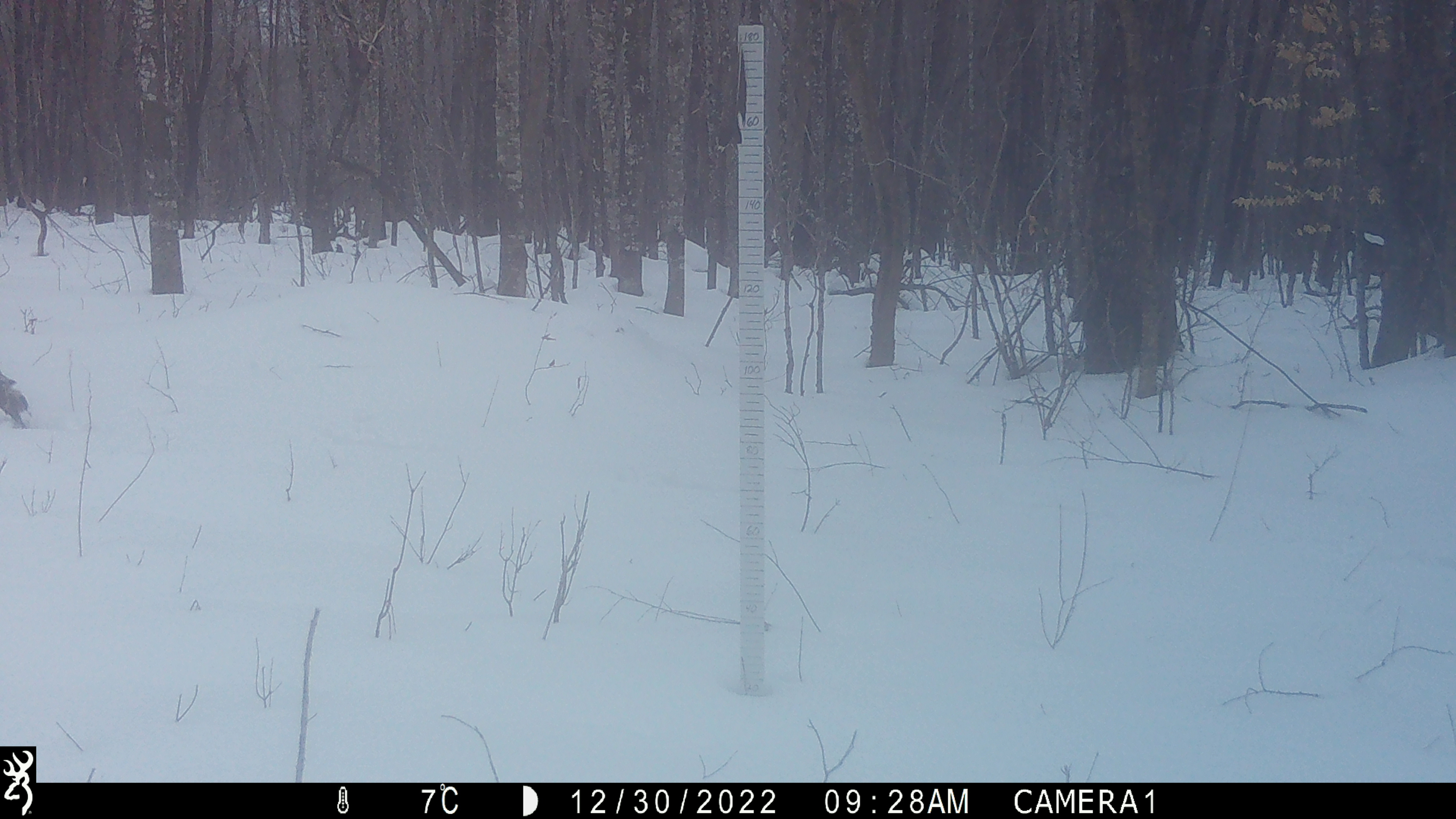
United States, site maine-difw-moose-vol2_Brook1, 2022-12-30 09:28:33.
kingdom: Animalia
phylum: Chordata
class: Mammalia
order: Artiodactyla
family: Cervidae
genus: Alces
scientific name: Alces alces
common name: moose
Moose (Alces alces).